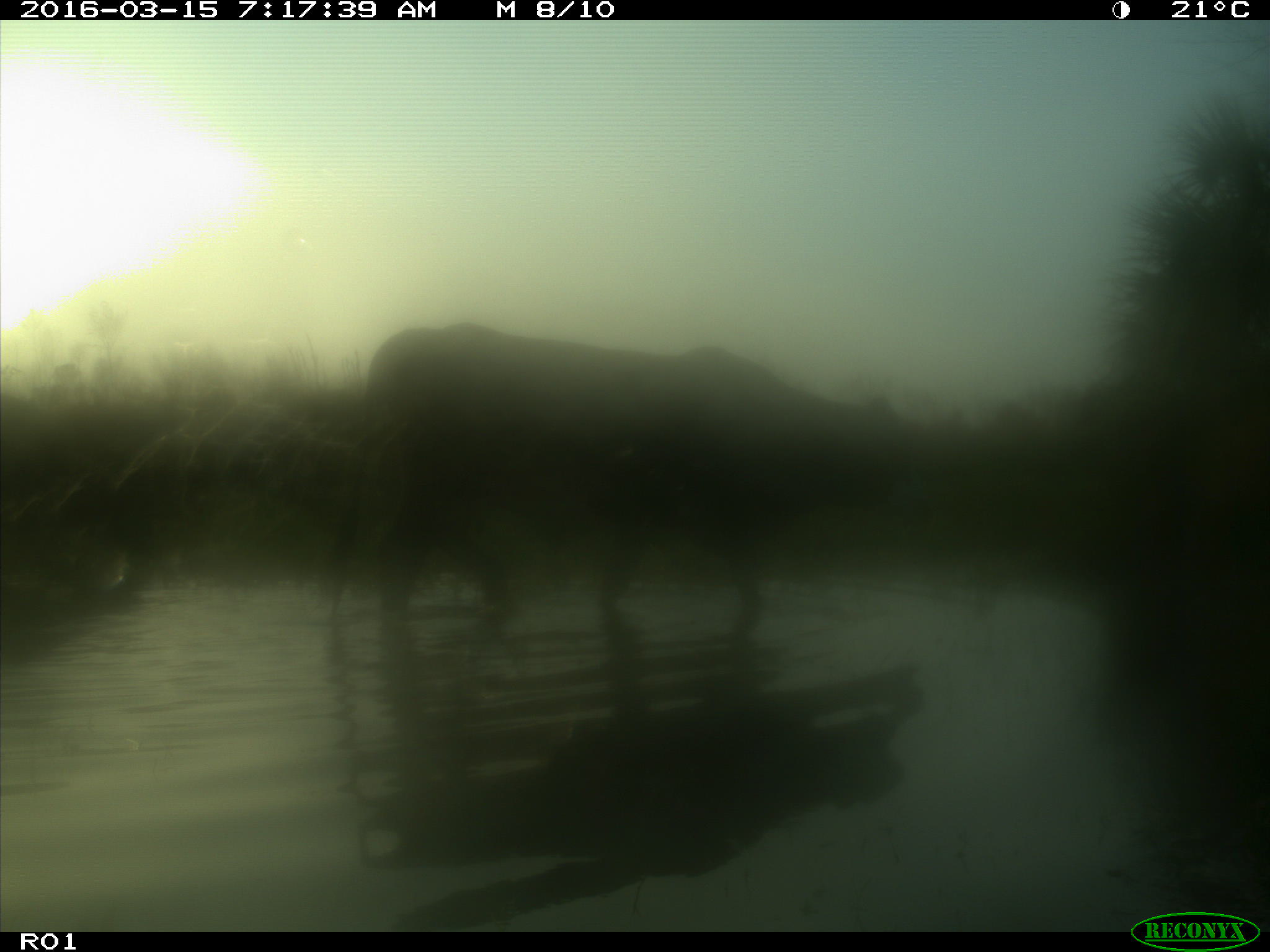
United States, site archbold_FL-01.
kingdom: Animalia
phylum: Chordata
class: Mammalia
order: Artiodactyla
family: Bovidae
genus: Bos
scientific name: Bos taurus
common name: domestic cow